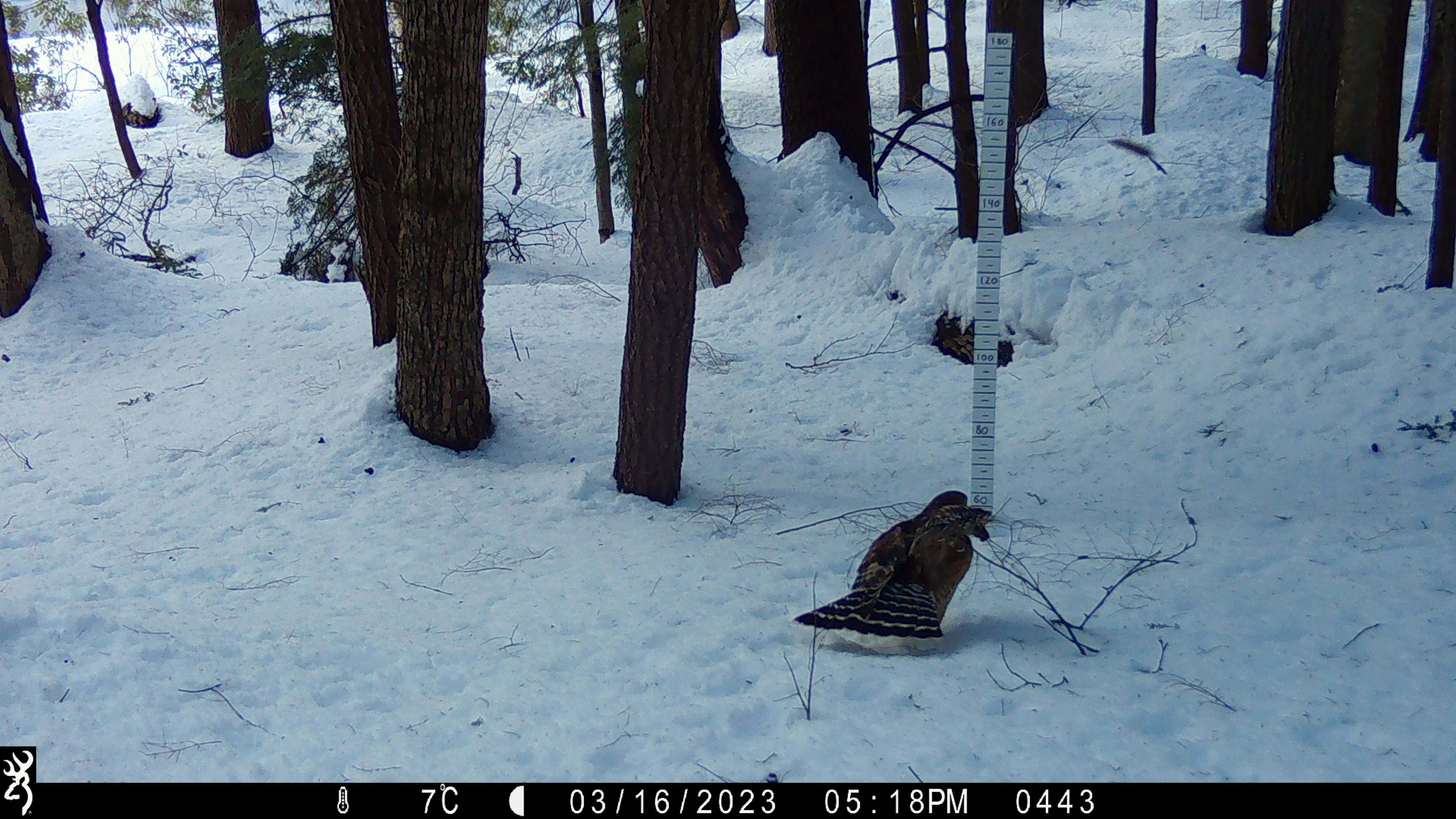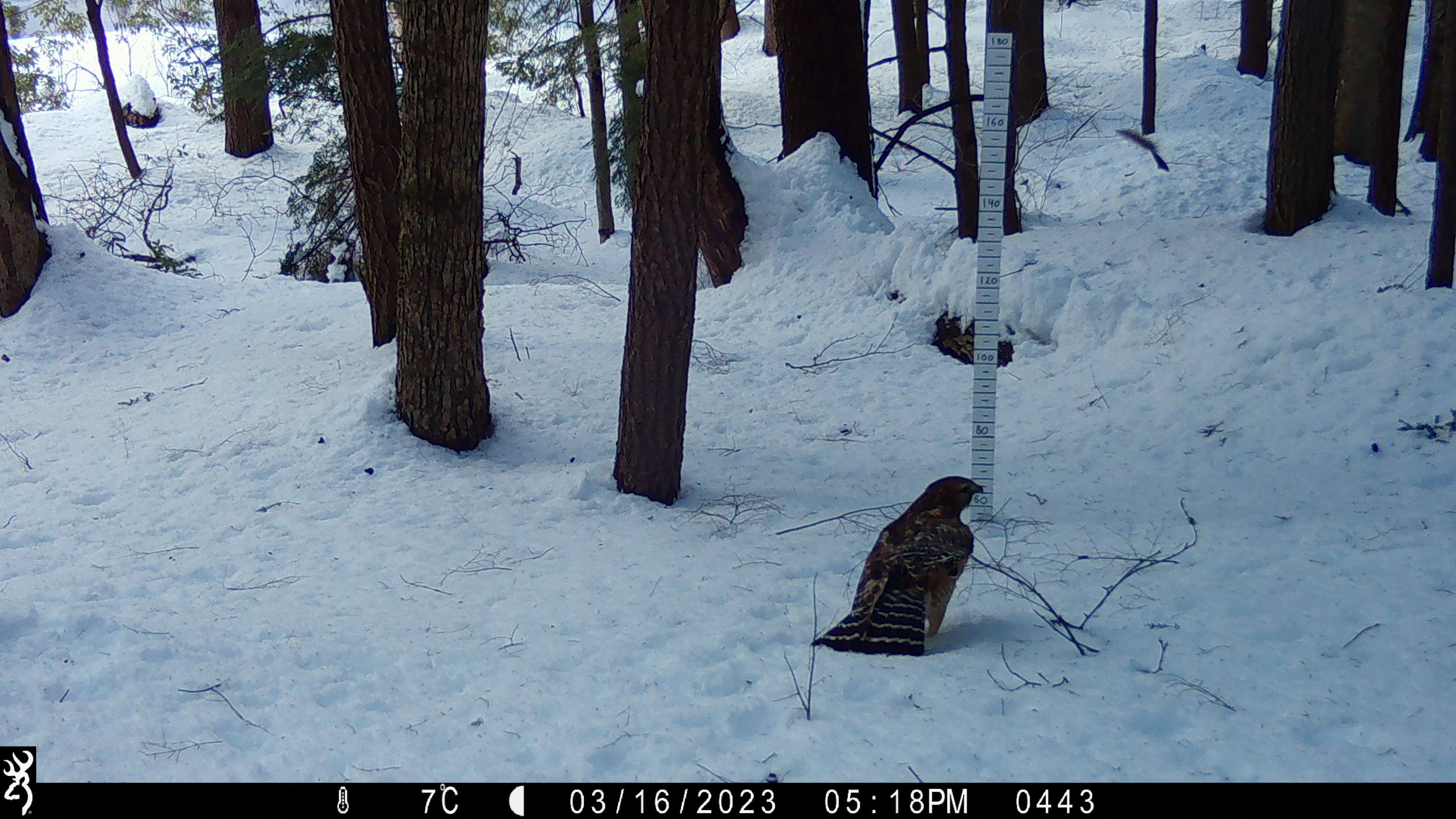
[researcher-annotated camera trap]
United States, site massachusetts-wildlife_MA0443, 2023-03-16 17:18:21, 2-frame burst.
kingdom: Animalia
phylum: Chordata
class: Aves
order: Accipitriformes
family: Accipitridae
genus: Accipiter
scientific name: Accipiter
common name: accipiters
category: accipiter sp.